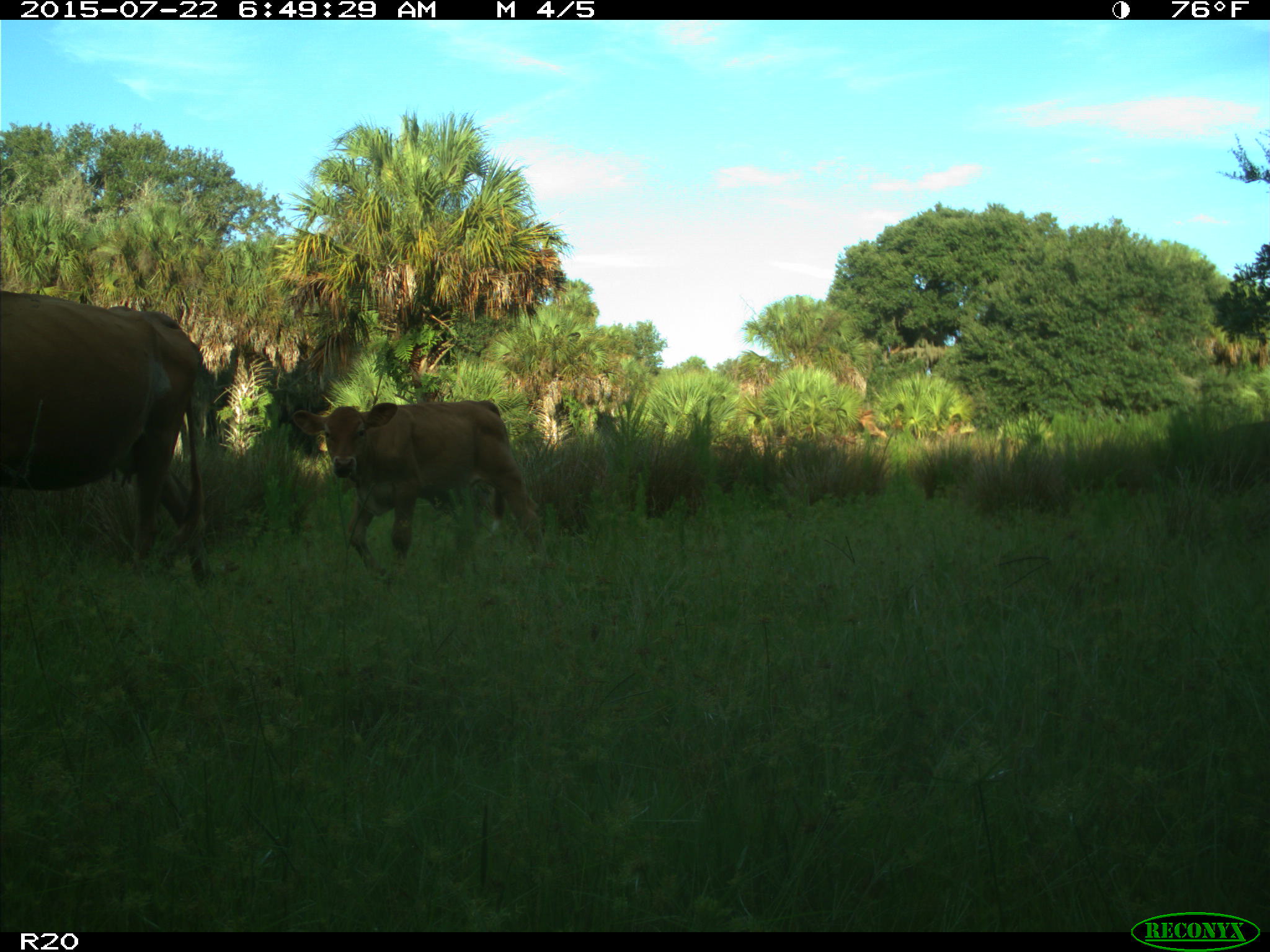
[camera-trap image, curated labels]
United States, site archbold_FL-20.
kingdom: Animalia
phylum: Chordata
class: Mammalia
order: Artiodactyla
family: Bovidae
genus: Bos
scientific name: Bos taurus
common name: domestic cow